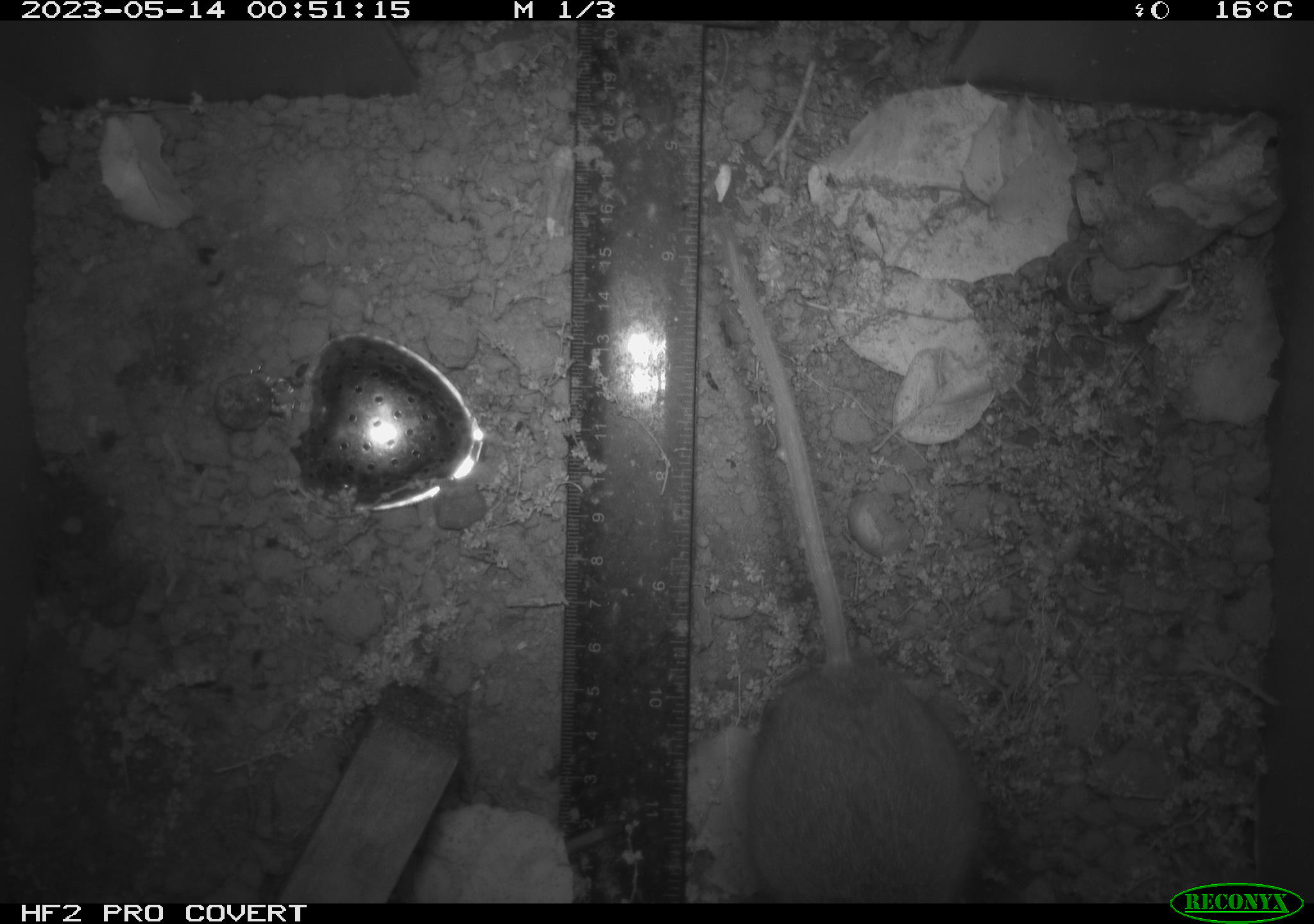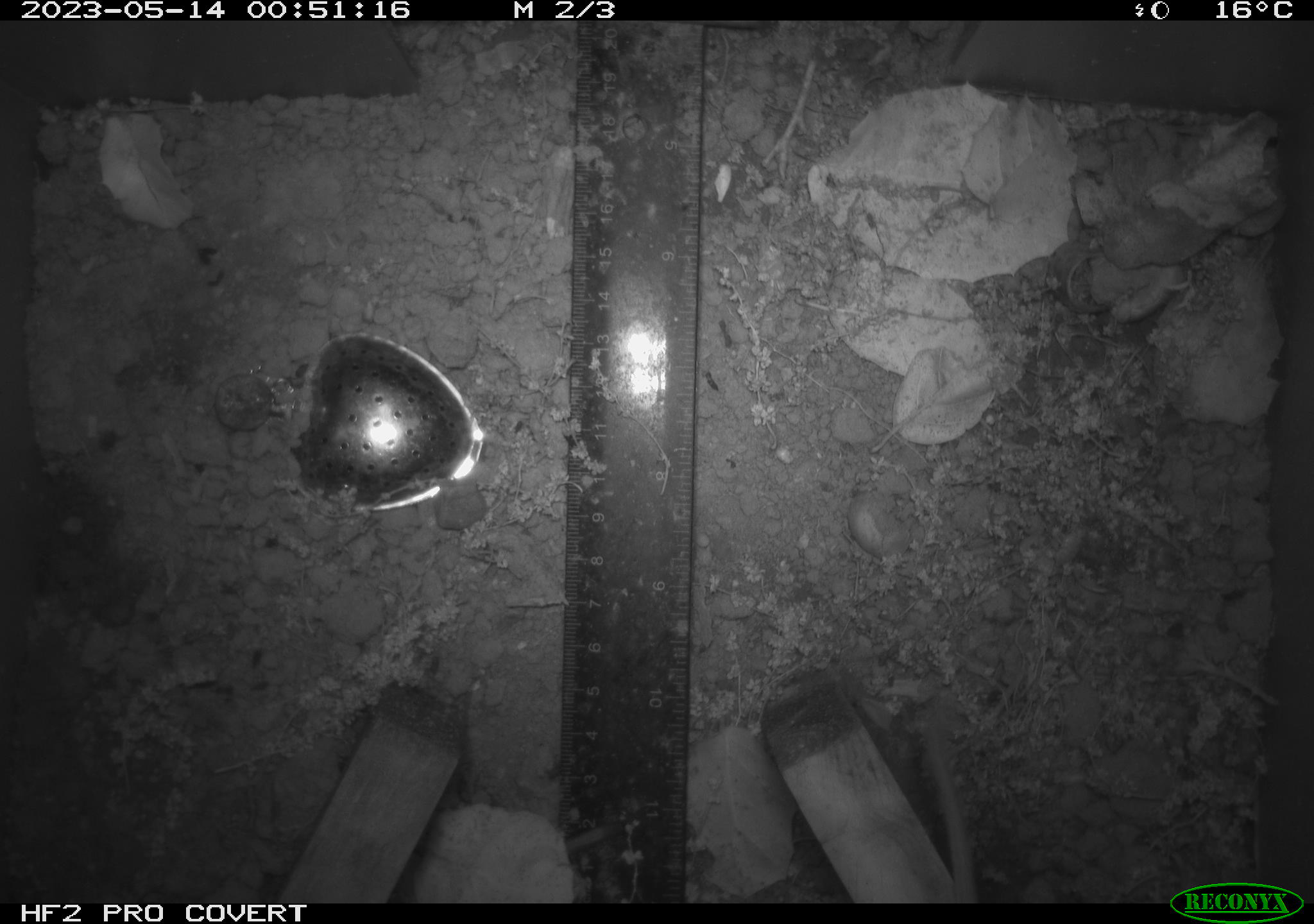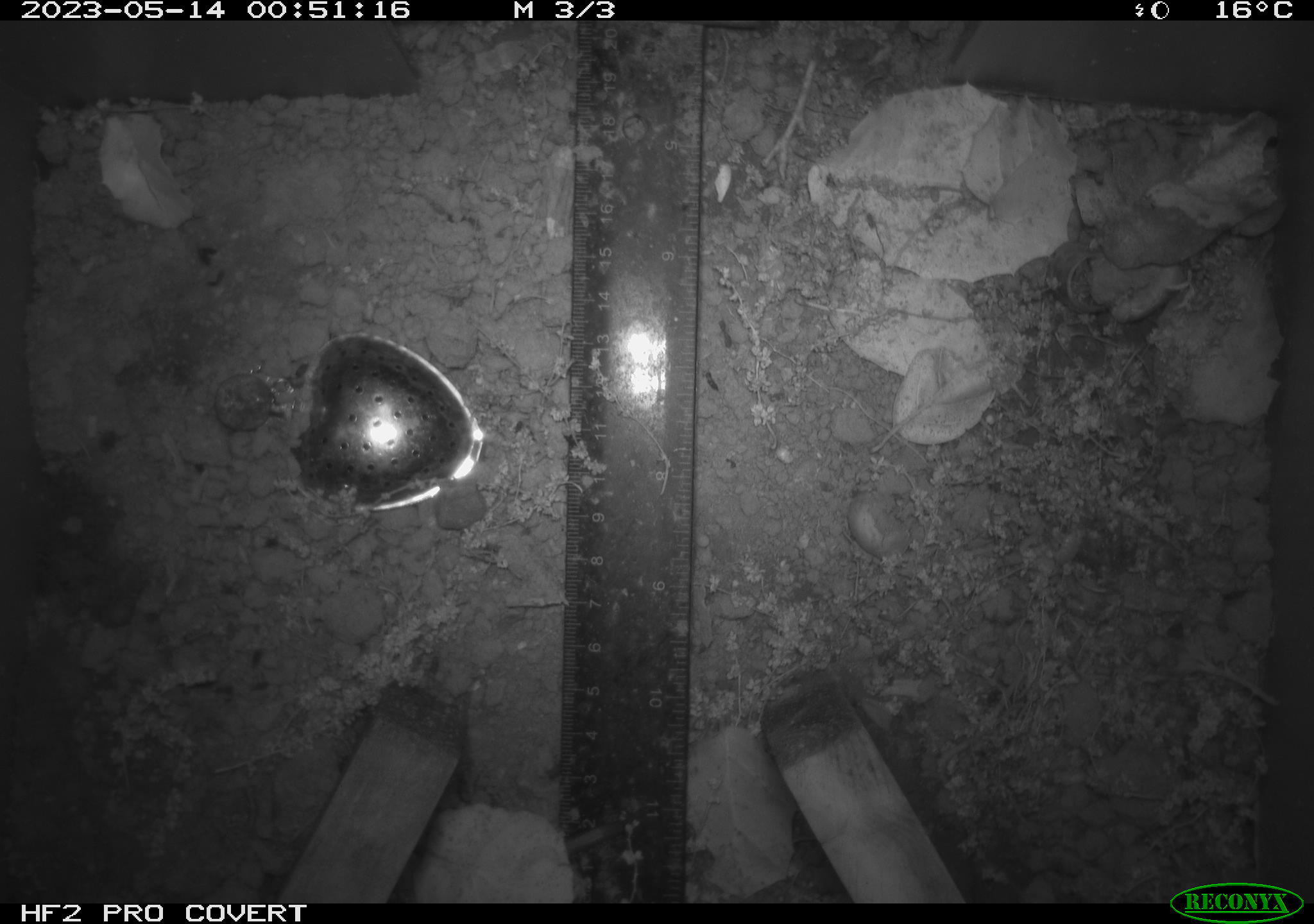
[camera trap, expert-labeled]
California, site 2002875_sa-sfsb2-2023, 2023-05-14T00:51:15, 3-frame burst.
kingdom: Animalia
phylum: Chordata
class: Mammalia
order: Rodentia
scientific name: Rodentia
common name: mouse species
Mouse species (Rodentia).